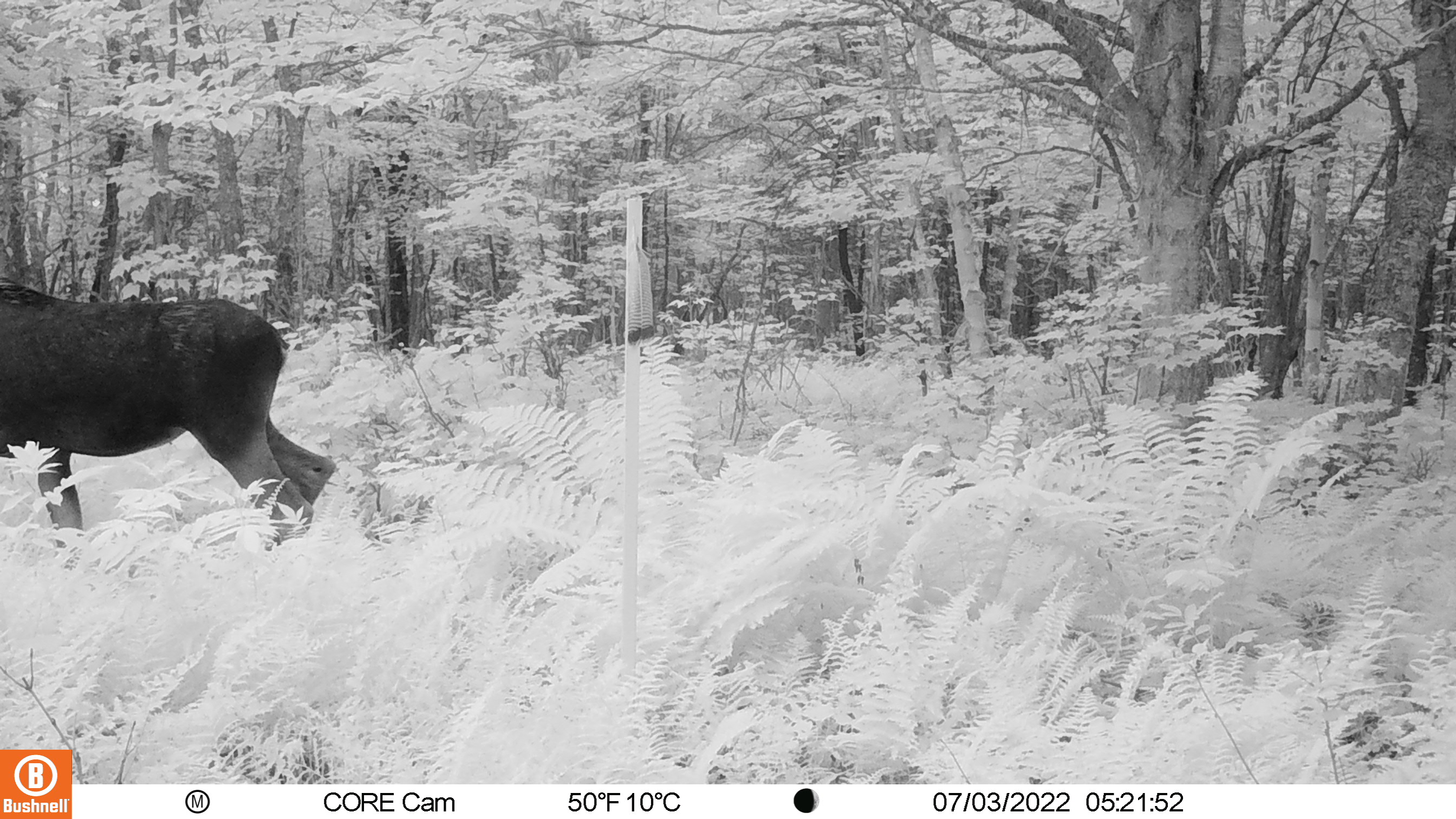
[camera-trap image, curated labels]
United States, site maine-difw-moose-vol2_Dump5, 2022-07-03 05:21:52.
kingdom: Animalia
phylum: Chordata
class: Mammalia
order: Artiodactyla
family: Cervidae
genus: Alces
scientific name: Alces alces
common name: moose